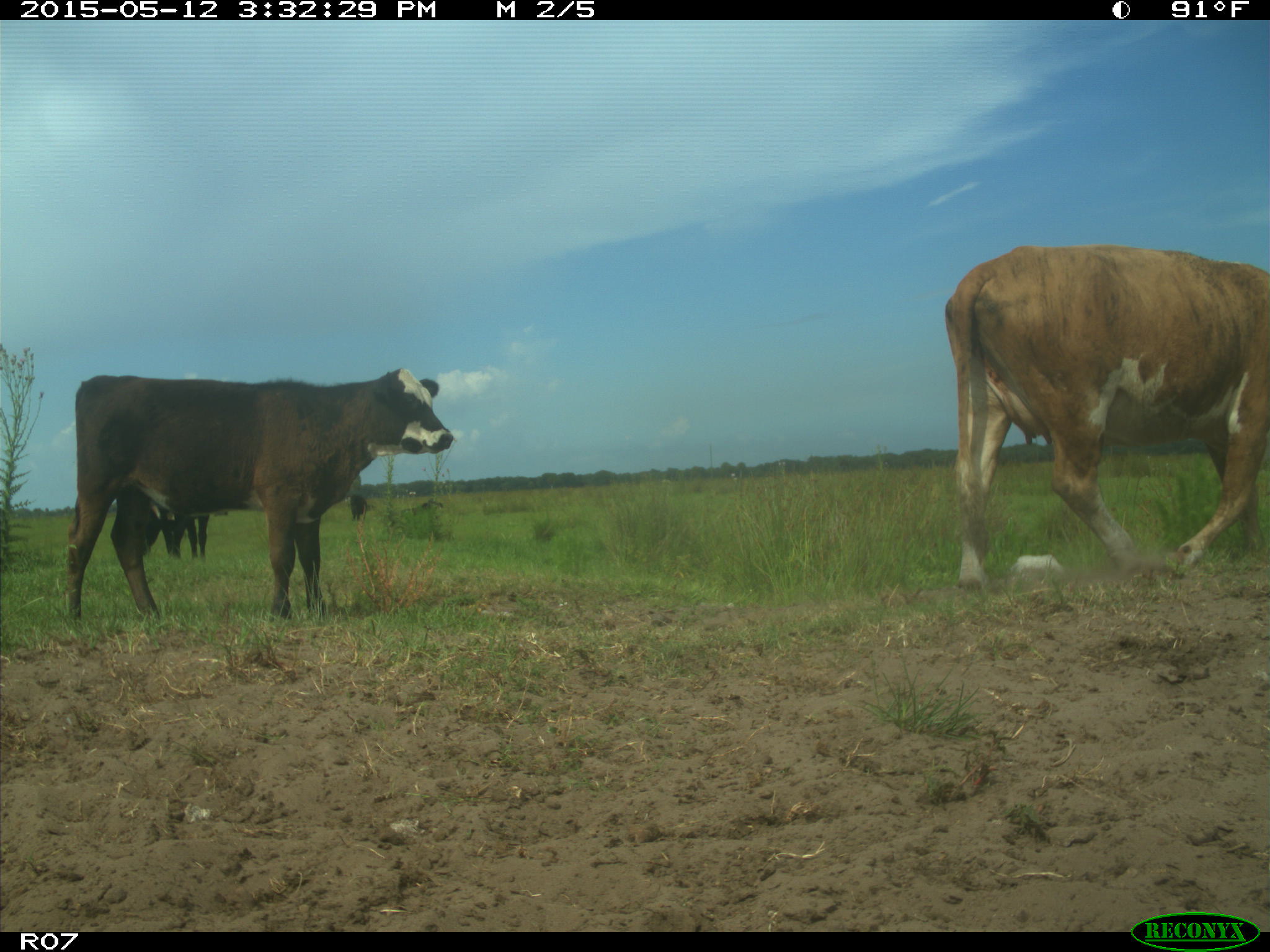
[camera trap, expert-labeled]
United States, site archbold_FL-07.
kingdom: Animalia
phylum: Chordata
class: Mammalia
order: Artiodactyla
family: Bovidae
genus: Bos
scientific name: Bos taurus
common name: domestic cow